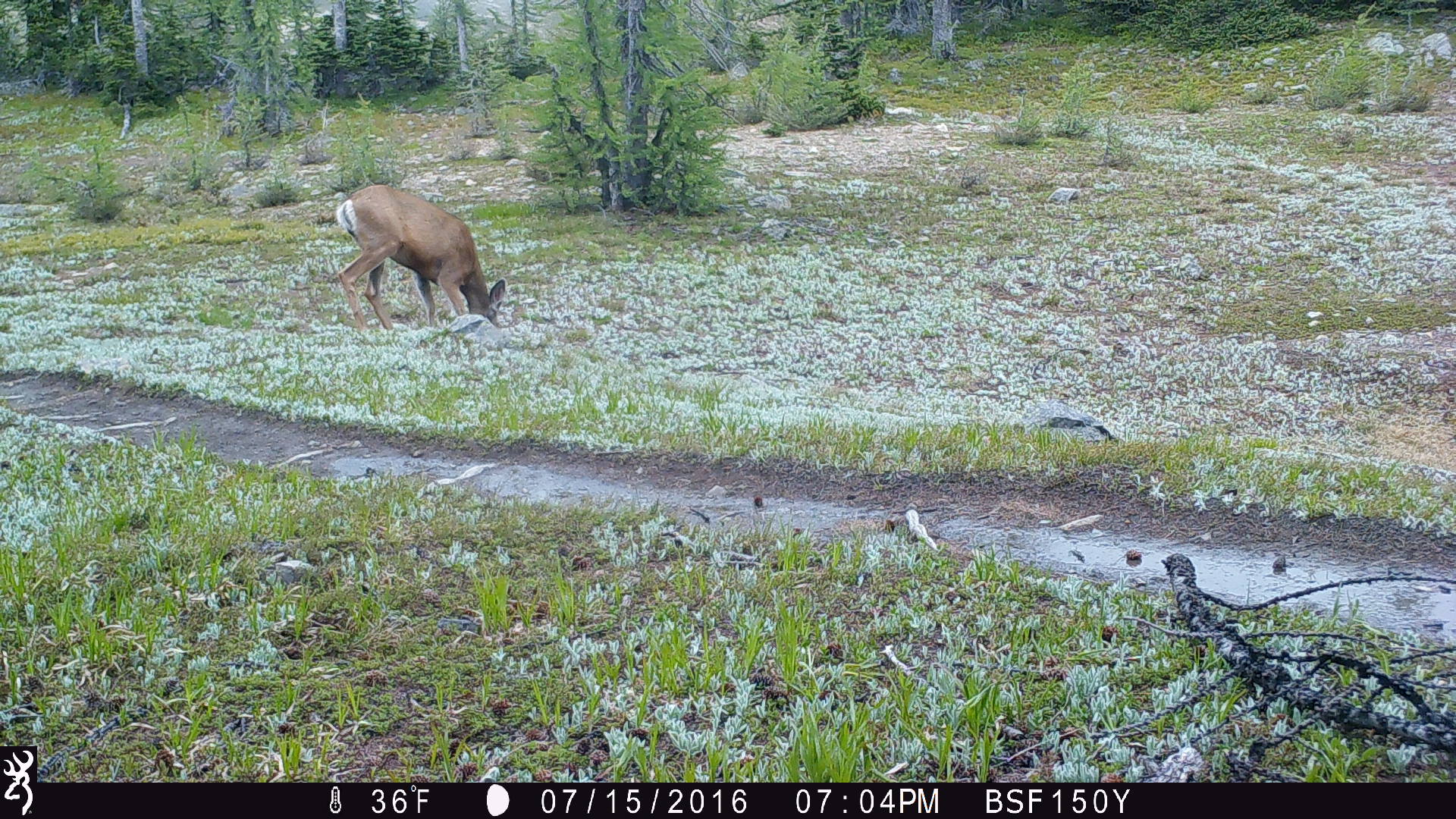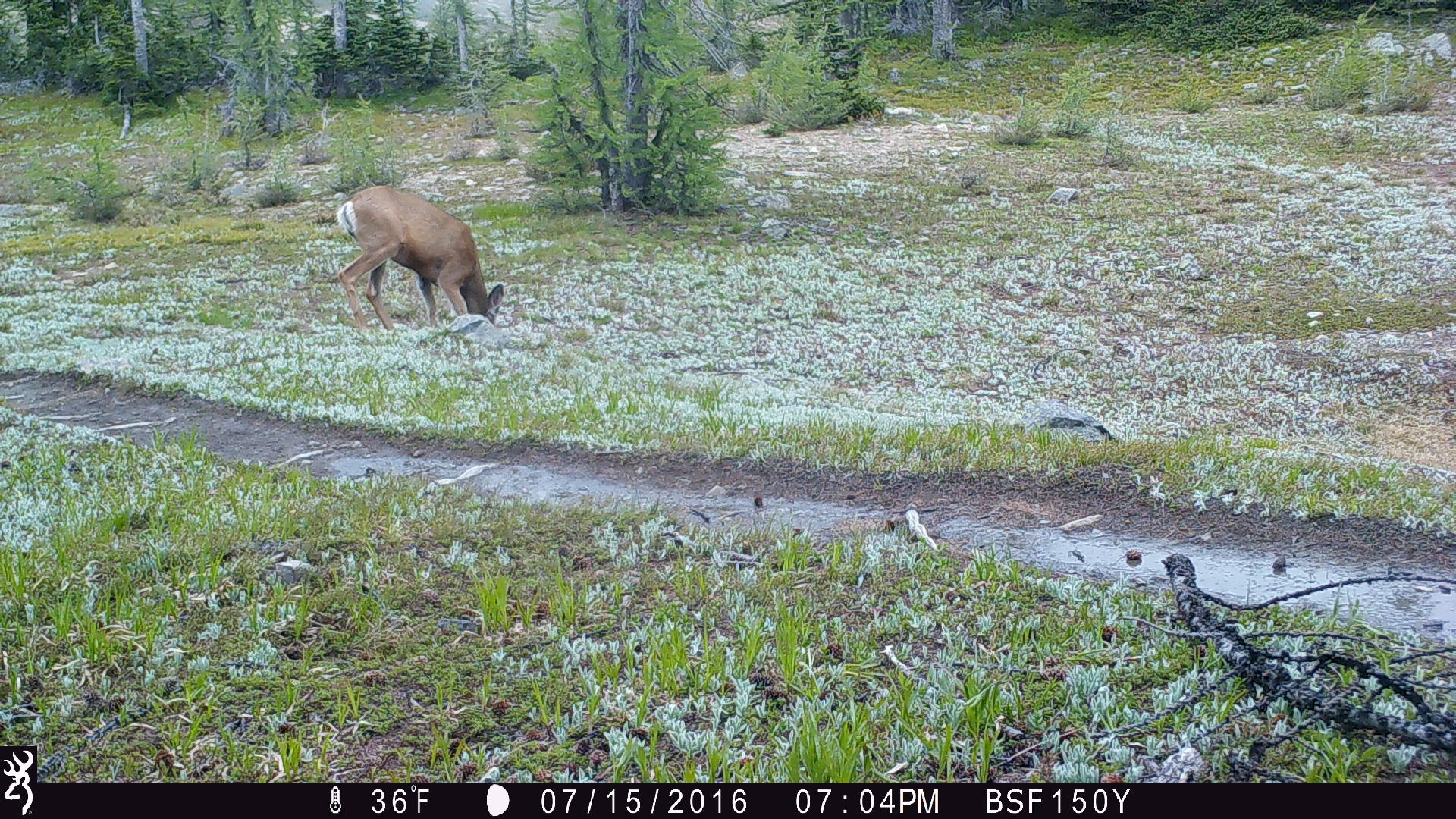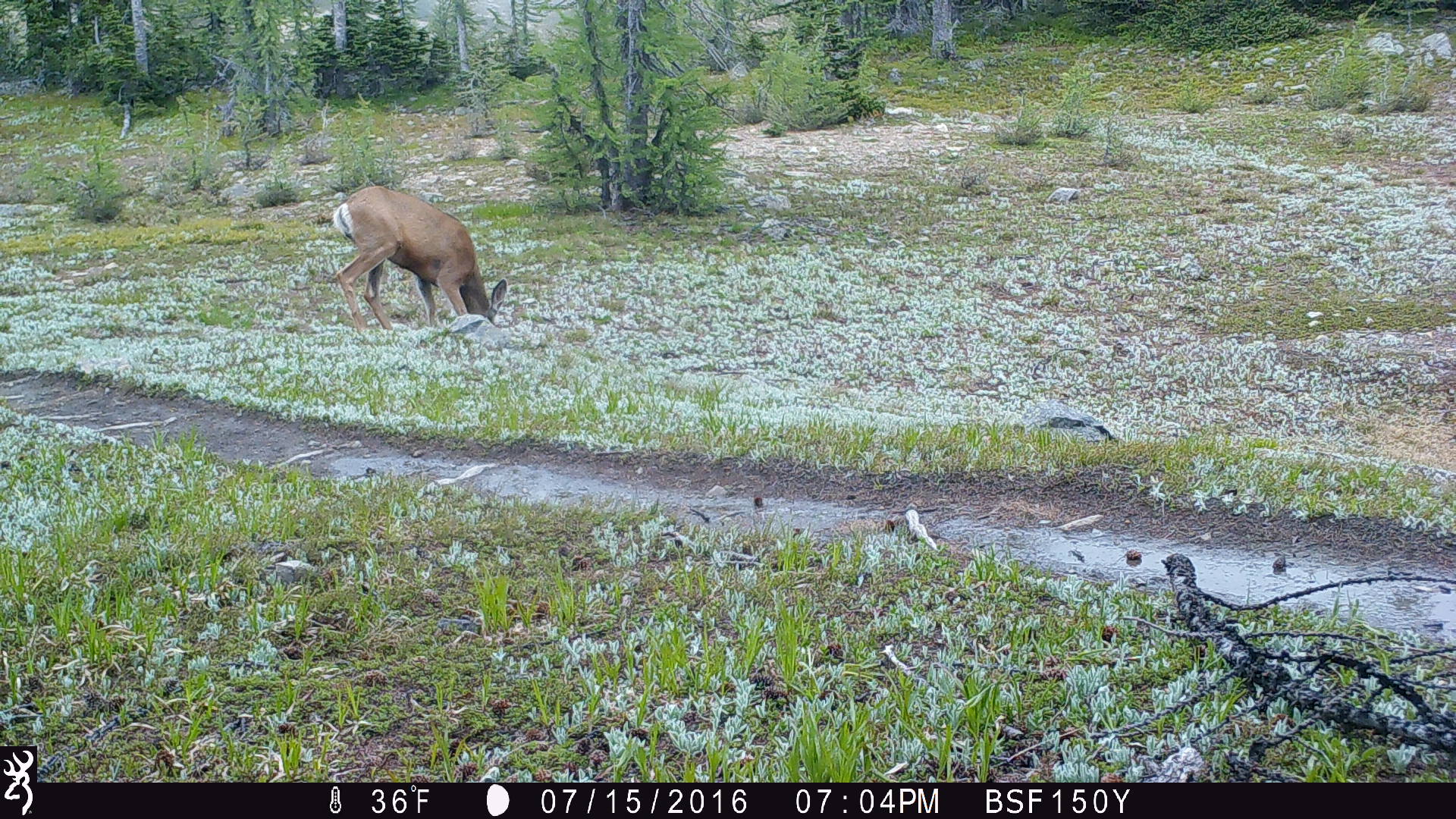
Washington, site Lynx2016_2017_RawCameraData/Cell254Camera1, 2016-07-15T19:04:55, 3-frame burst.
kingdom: Animalia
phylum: Chordata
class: Mammalia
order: Artiodactyla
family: Cervidae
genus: Odocoileus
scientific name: Odocoileus hemionus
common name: mule deer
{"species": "Odocoileus hemionus (mule deer)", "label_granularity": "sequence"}